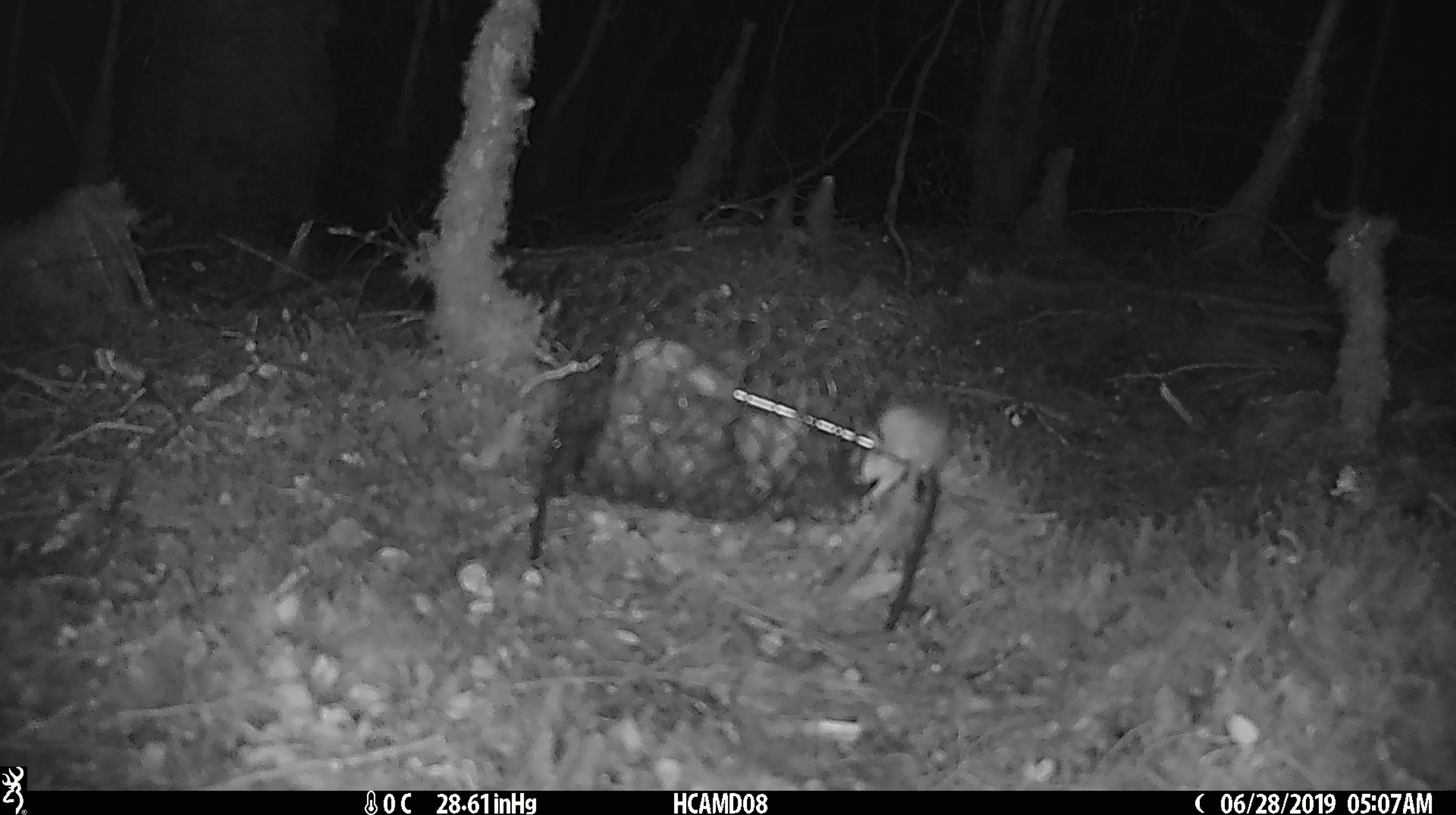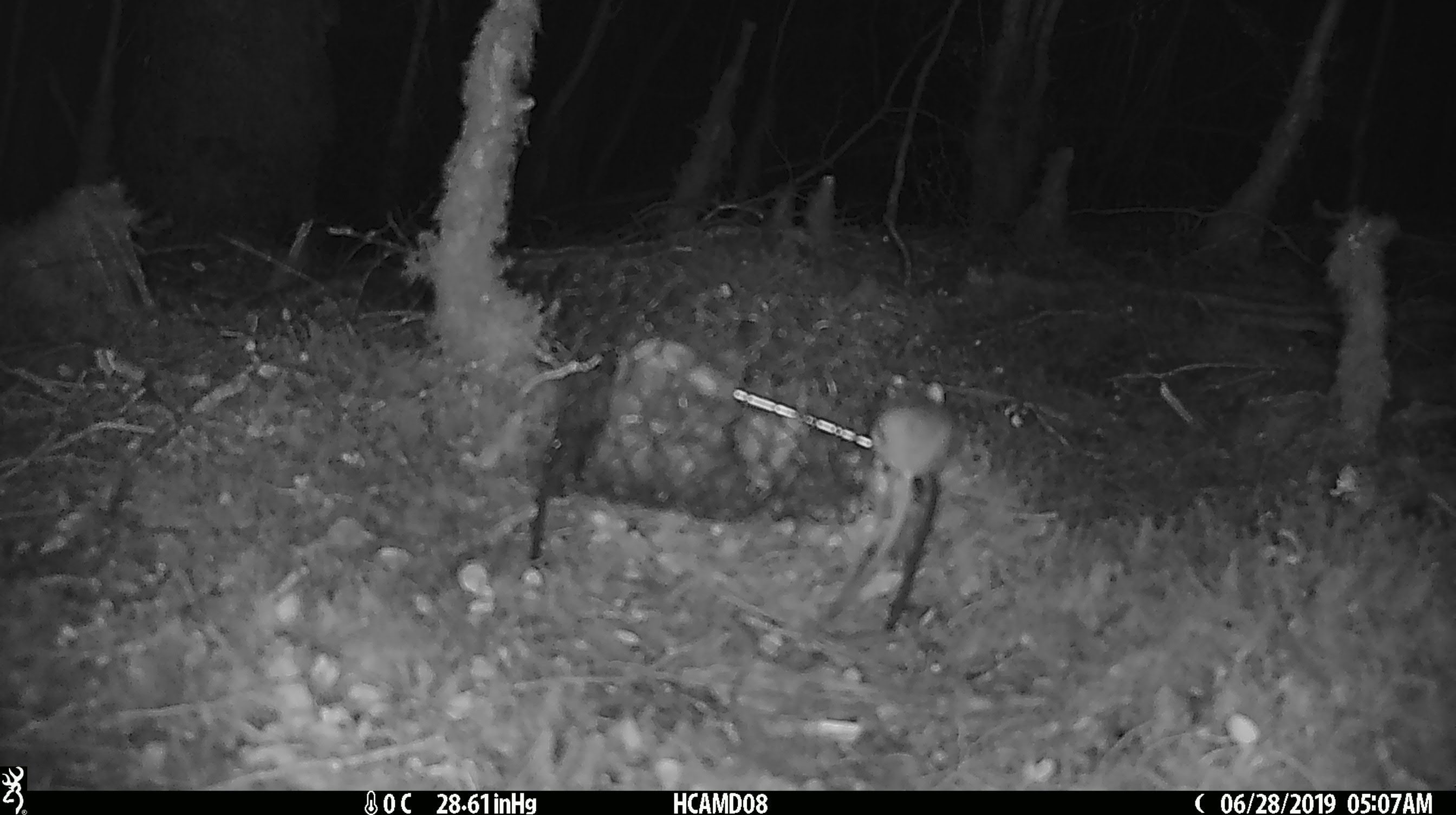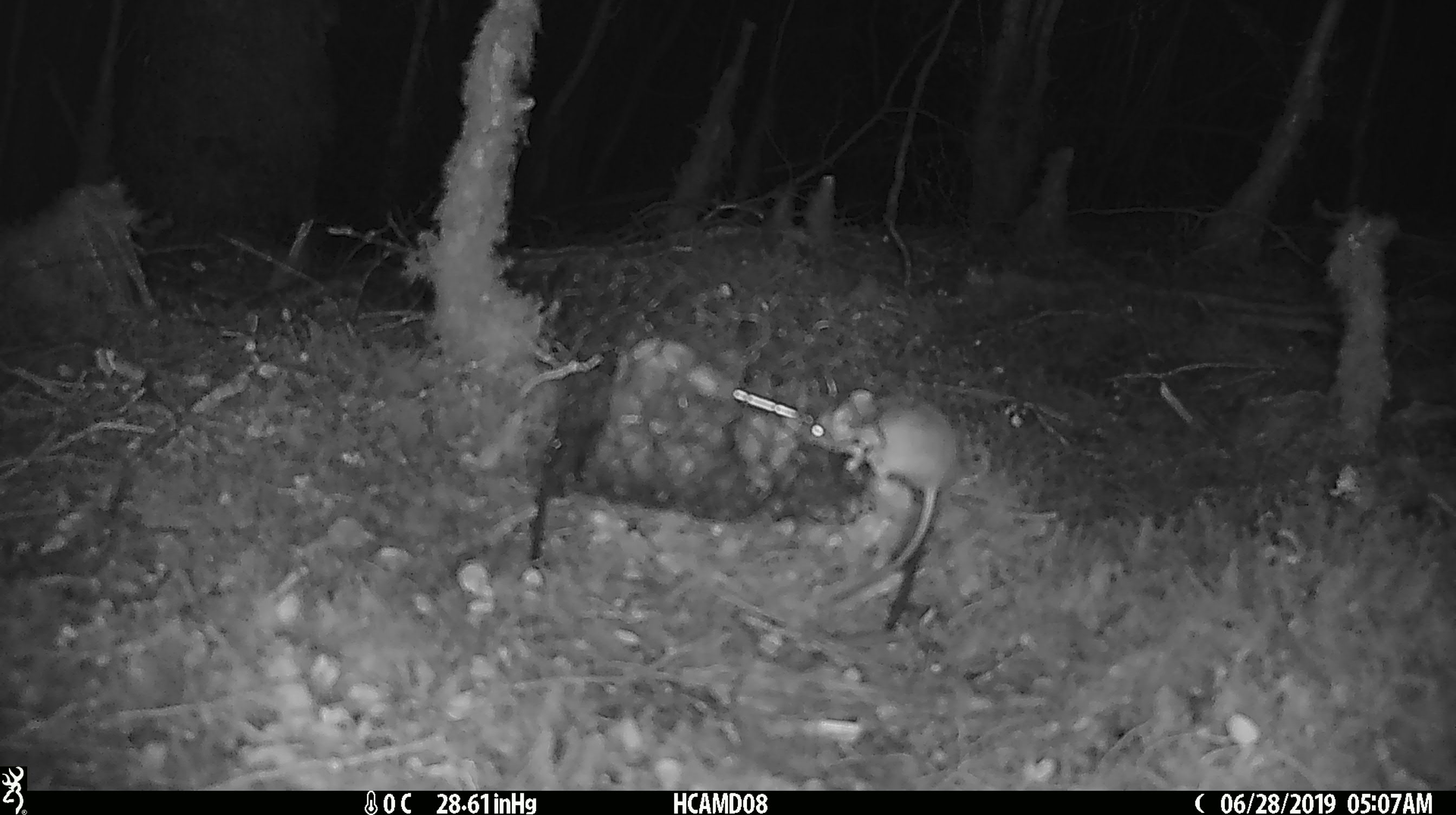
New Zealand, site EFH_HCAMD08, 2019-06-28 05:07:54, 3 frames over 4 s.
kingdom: Animalia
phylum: Chordata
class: Mammalia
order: Rodentia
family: Muridae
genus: Mus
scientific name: Mus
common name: mouse